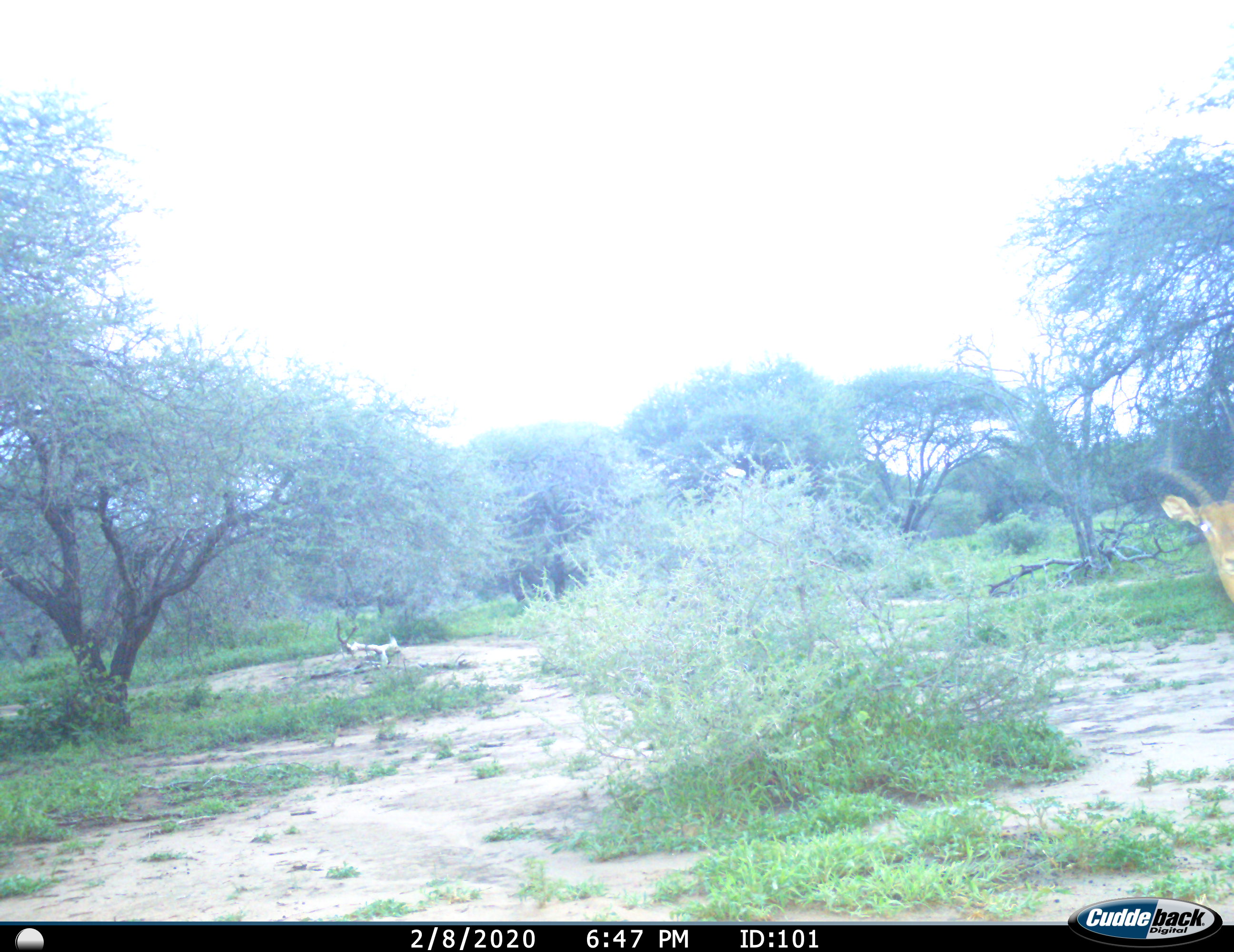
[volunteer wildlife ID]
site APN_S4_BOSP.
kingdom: Animalia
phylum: Chordata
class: Mammalia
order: Artiodactyla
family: Bovidae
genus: Aepyceros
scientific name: Aepyceros melampus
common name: impala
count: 1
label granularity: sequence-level